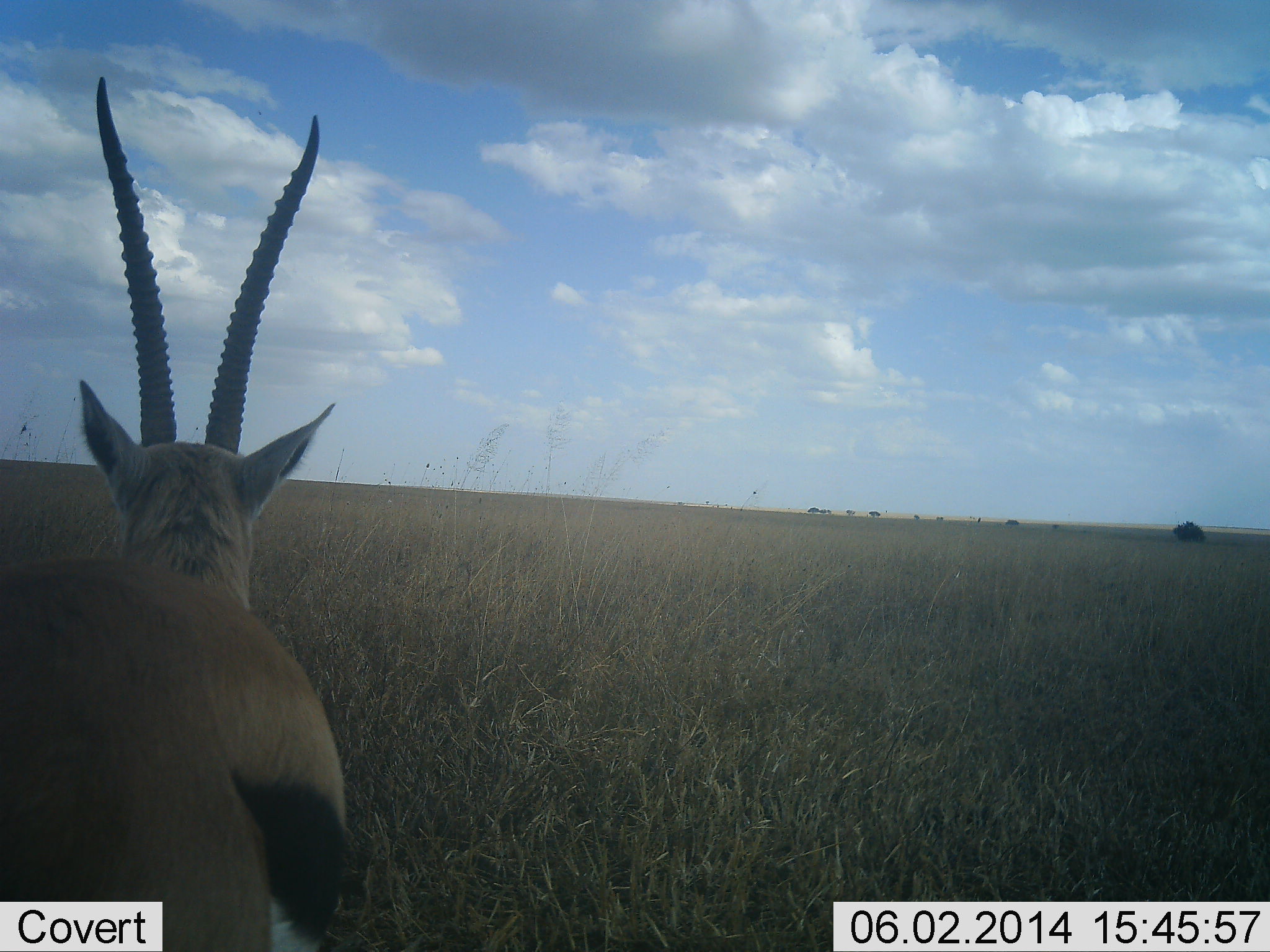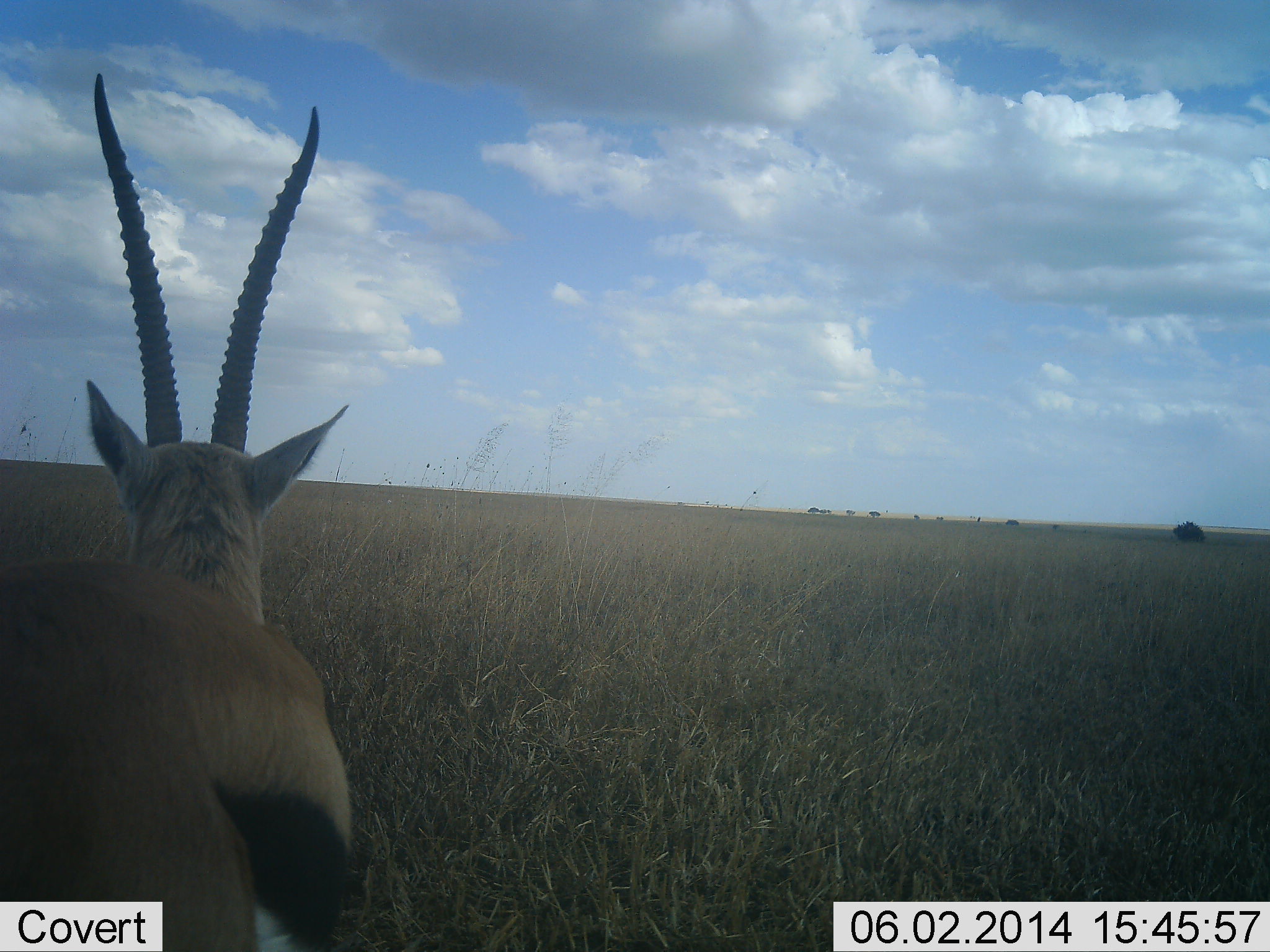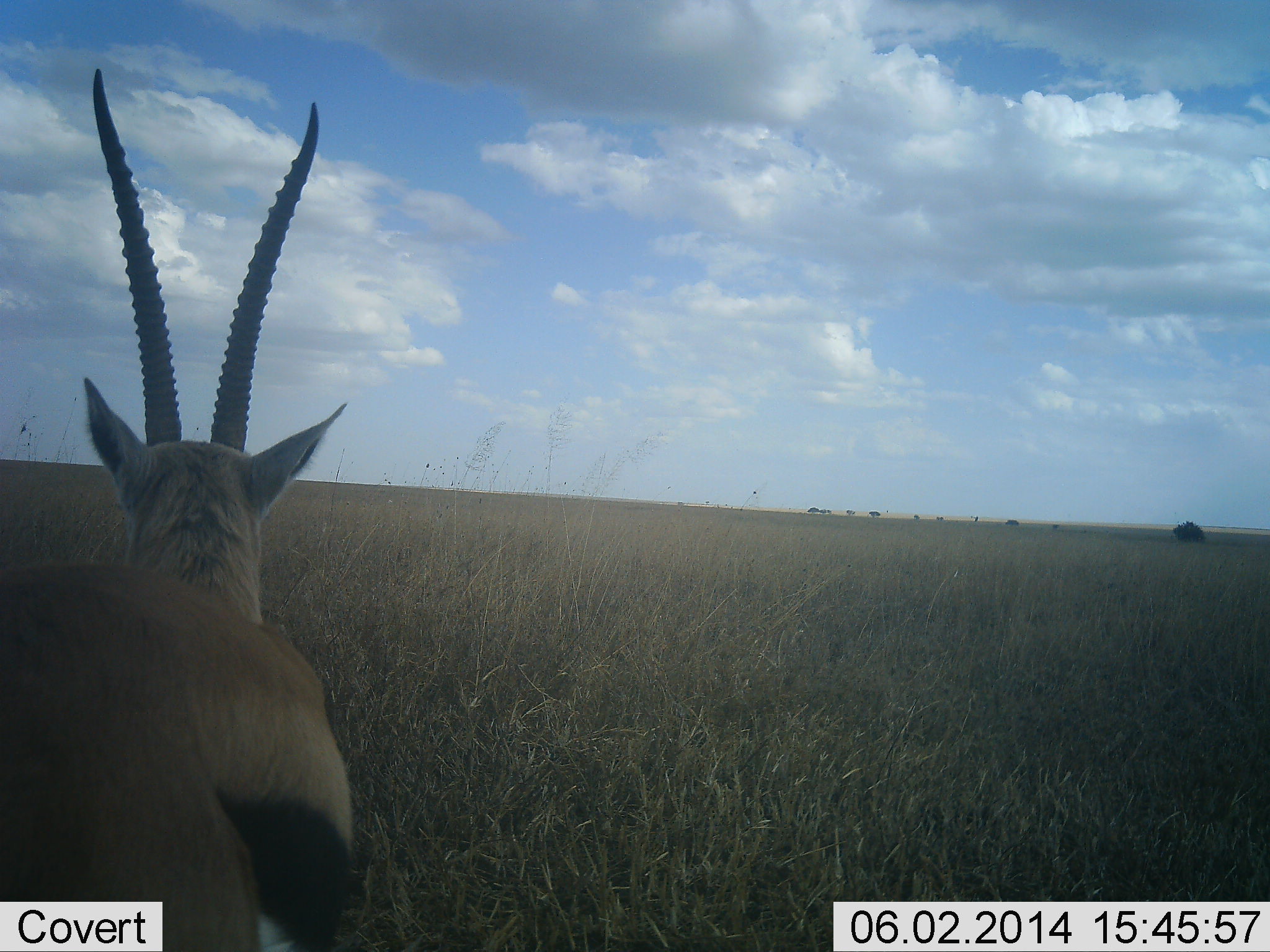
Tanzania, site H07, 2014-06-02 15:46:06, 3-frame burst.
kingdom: Animalia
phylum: Chordata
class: Mammalia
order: Artiodactyla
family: Bovidae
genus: Eudorcas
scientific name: Eudorcas thomsonii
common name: thomson's gazelle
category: gazellethomsons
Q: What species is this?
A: Gazellethomsons (thomson's gazelle) (Eudorcas thomsonii).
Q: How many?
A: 1.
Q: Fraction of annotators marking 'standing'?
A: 90%.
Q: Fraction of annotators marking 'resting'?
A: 0%.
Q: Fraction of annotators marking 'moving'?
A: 10%.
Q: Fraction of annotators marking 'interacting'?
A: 0%.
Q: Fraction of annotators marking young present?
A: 0%.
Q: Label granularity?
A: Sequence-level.